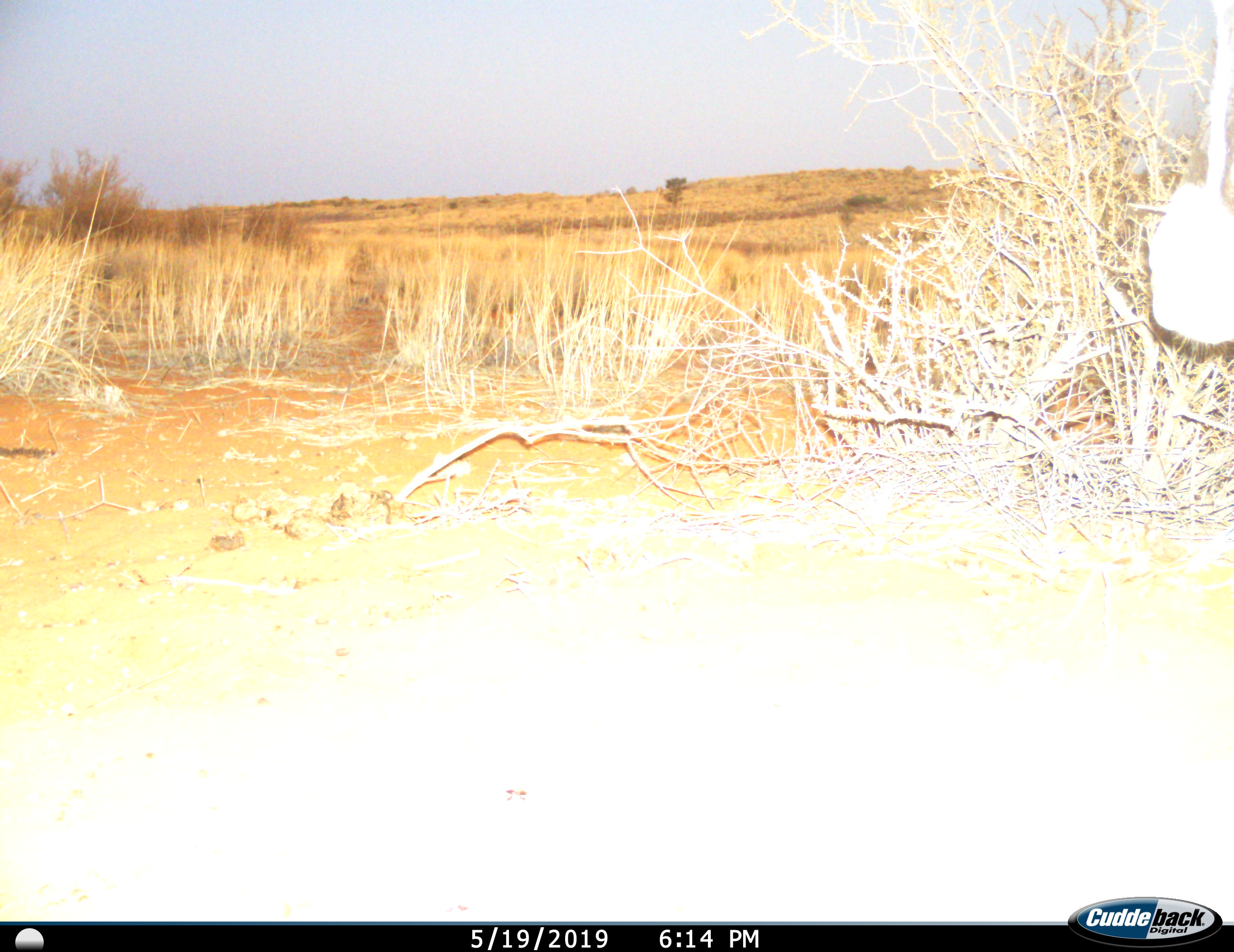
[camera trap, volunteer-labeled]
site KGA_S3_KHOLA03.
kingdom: Animalia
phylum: Chordata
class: Mammalia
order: Artiodactyla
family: Bovidae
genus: Oryx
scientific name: Oryx gazella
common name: gemsbok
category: oryx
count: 1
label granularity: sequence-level